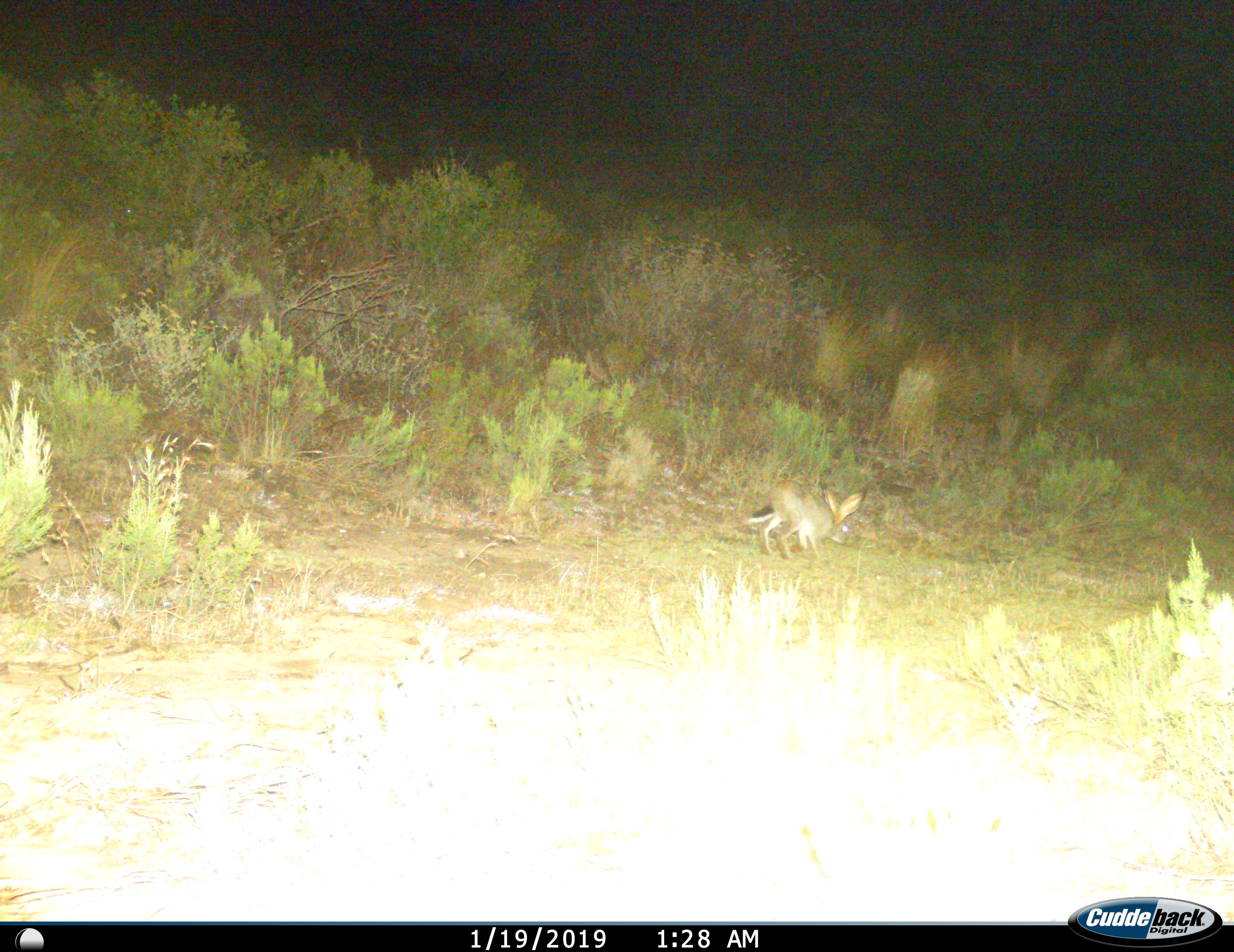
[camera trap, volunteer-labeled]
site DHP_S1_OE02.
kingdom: Animalia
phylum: Chordata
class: Mammalia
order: Lagomorpha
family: Leporidae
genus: Lepus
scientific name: Lepus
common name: hare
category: hareunknown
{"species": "hareunknown (hare) (Lepus)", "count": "1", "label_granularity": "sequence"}